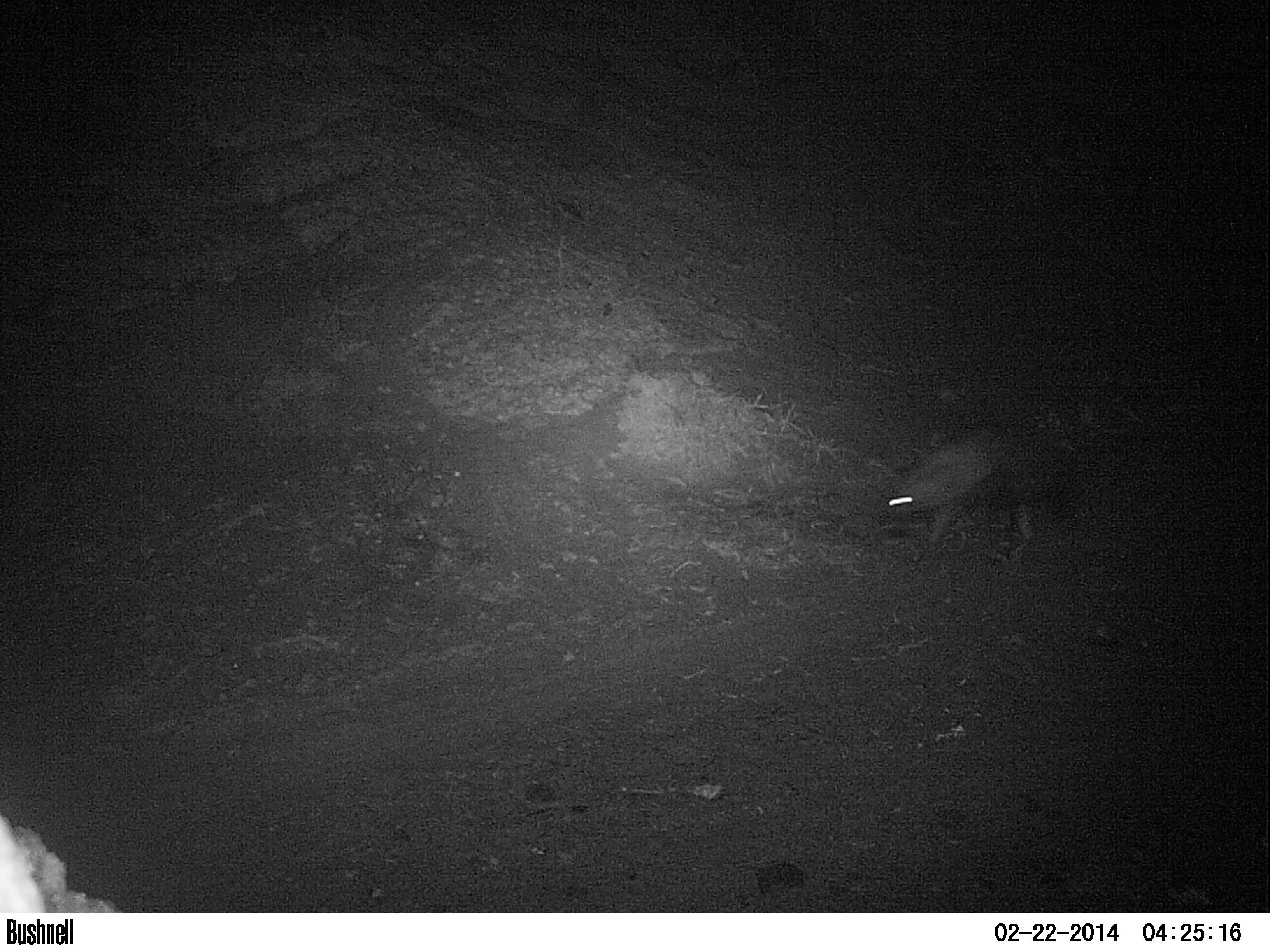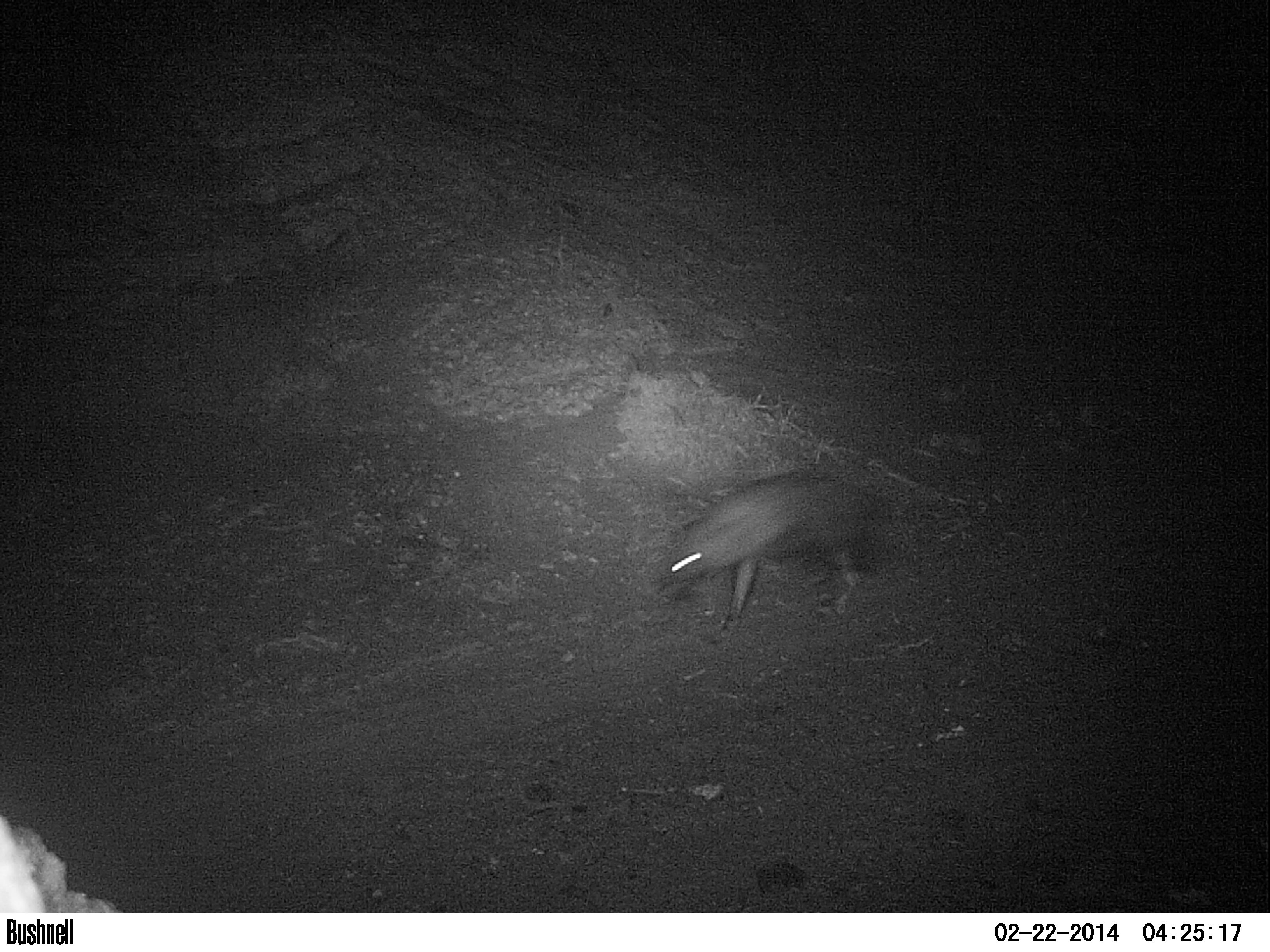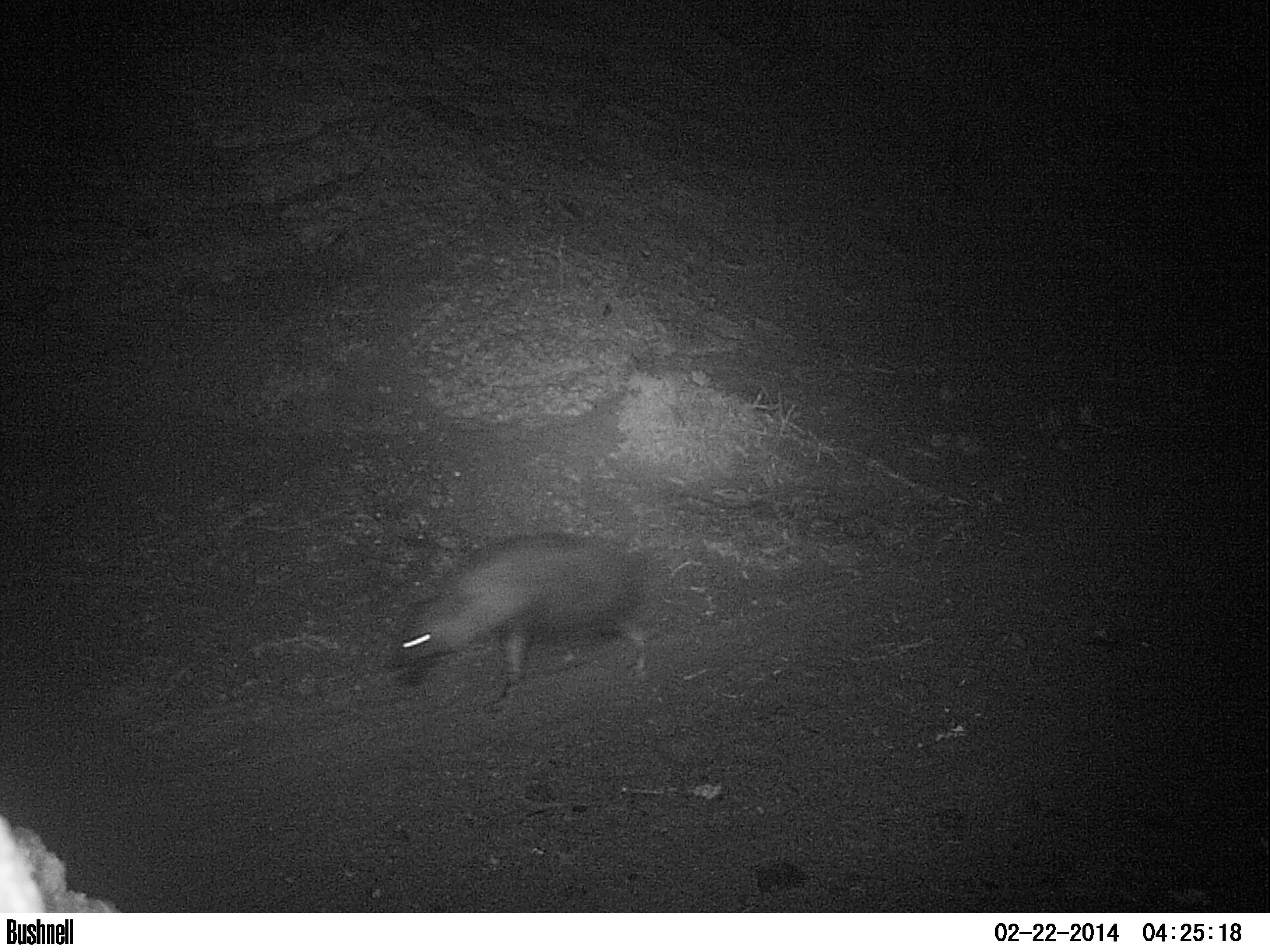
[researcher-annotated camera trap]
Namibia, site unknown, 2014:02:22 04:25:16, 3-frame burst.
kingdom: Animalia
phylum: Chordata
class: Mammalia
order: Carnivora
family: Hyaenidae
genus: Parahyaena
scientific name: Parahyaena brunnea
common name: brown hyena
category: hyaena brunnea